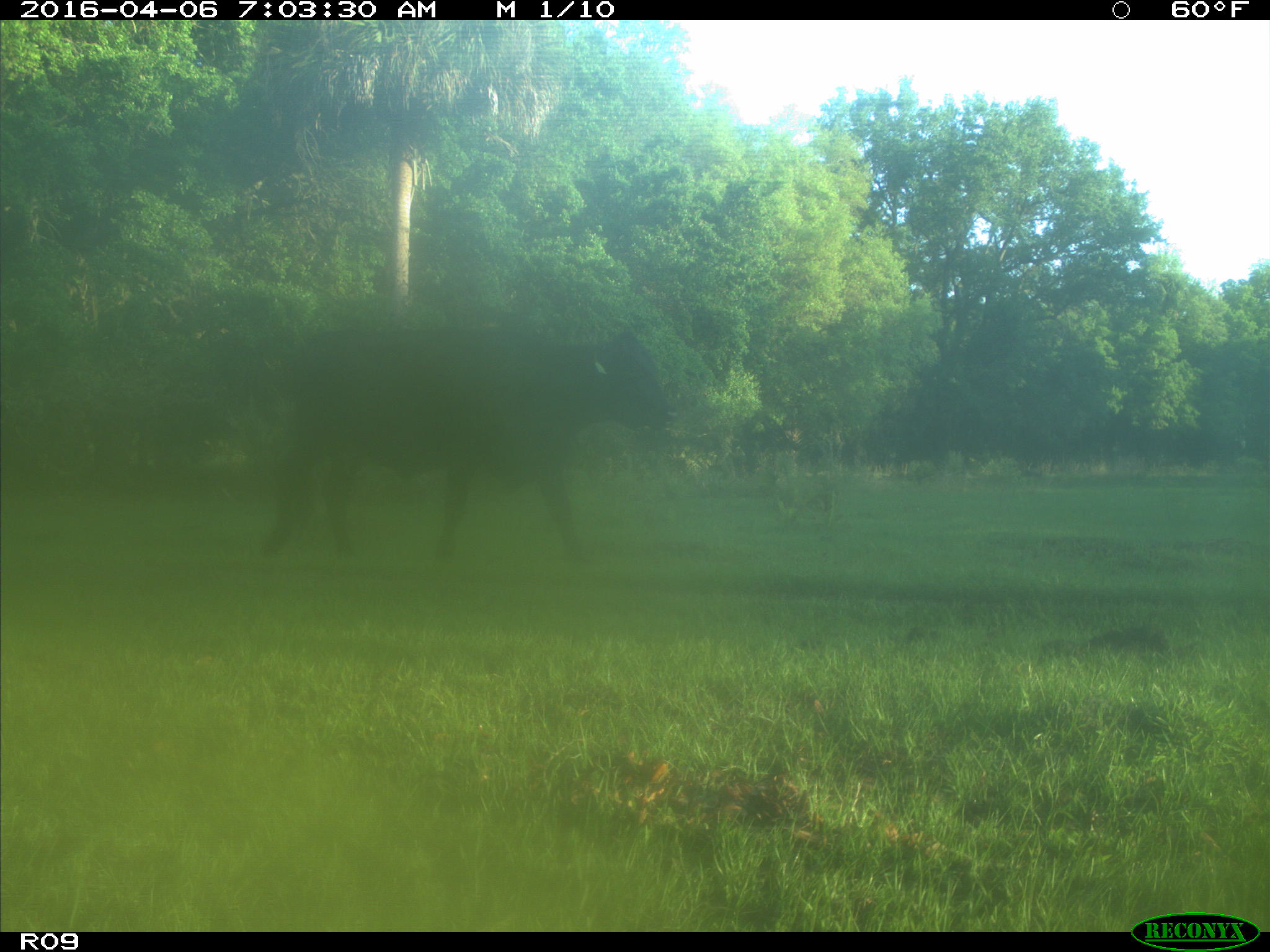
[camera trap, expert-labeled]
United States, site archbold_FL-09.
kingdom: Animalia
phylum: Chordata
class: Mammalia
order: Artiodactyla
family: Bovidae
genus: Bos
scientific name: Bos taurus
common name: domestic cow